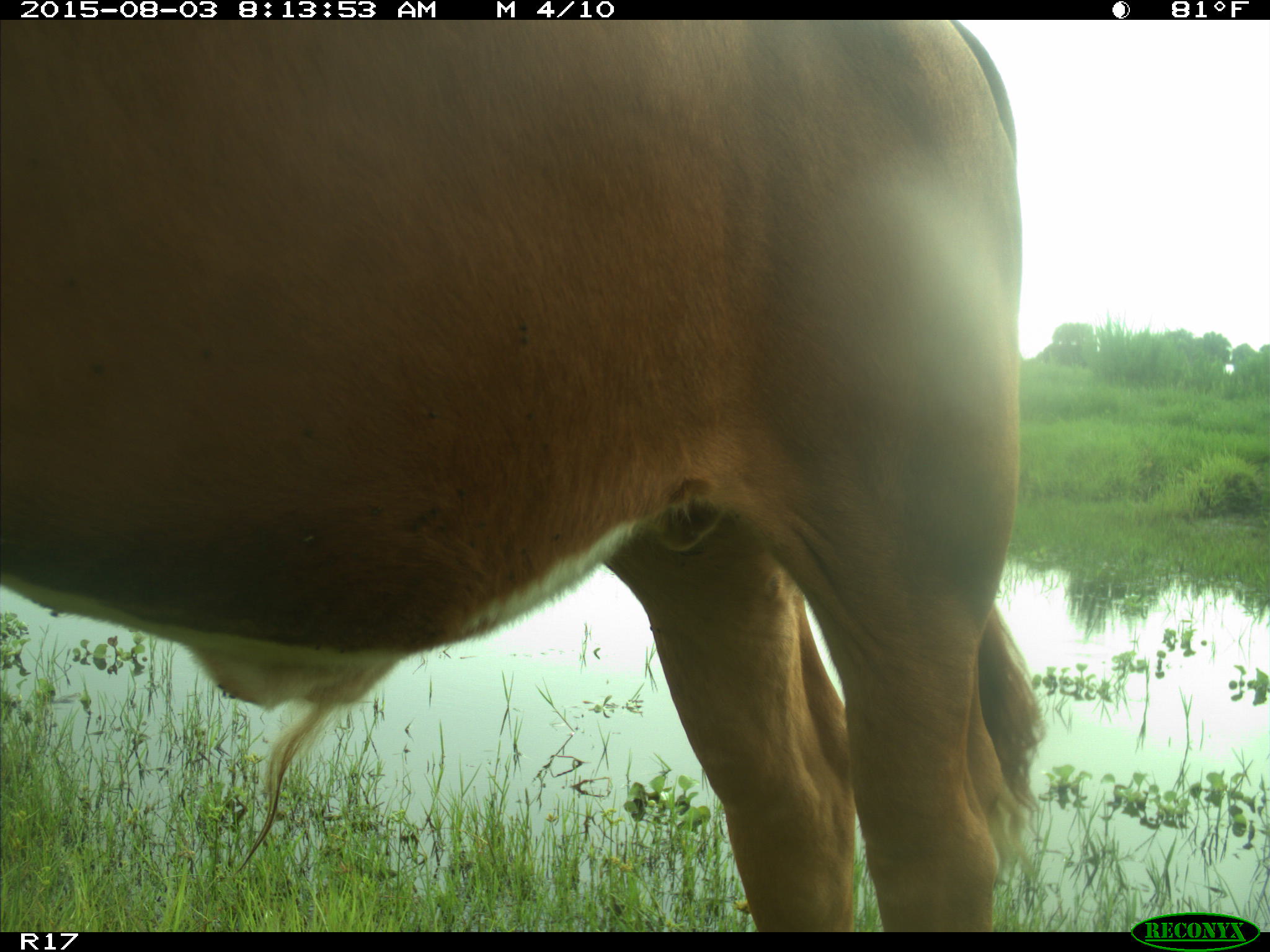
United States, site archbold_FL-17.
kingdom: Animalia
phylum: Chordata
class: Mammalia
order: Artiodactyla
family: Bovidae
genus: Bos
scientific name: Bos taurus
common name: domestic cow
Bos taurus (domestic cow).